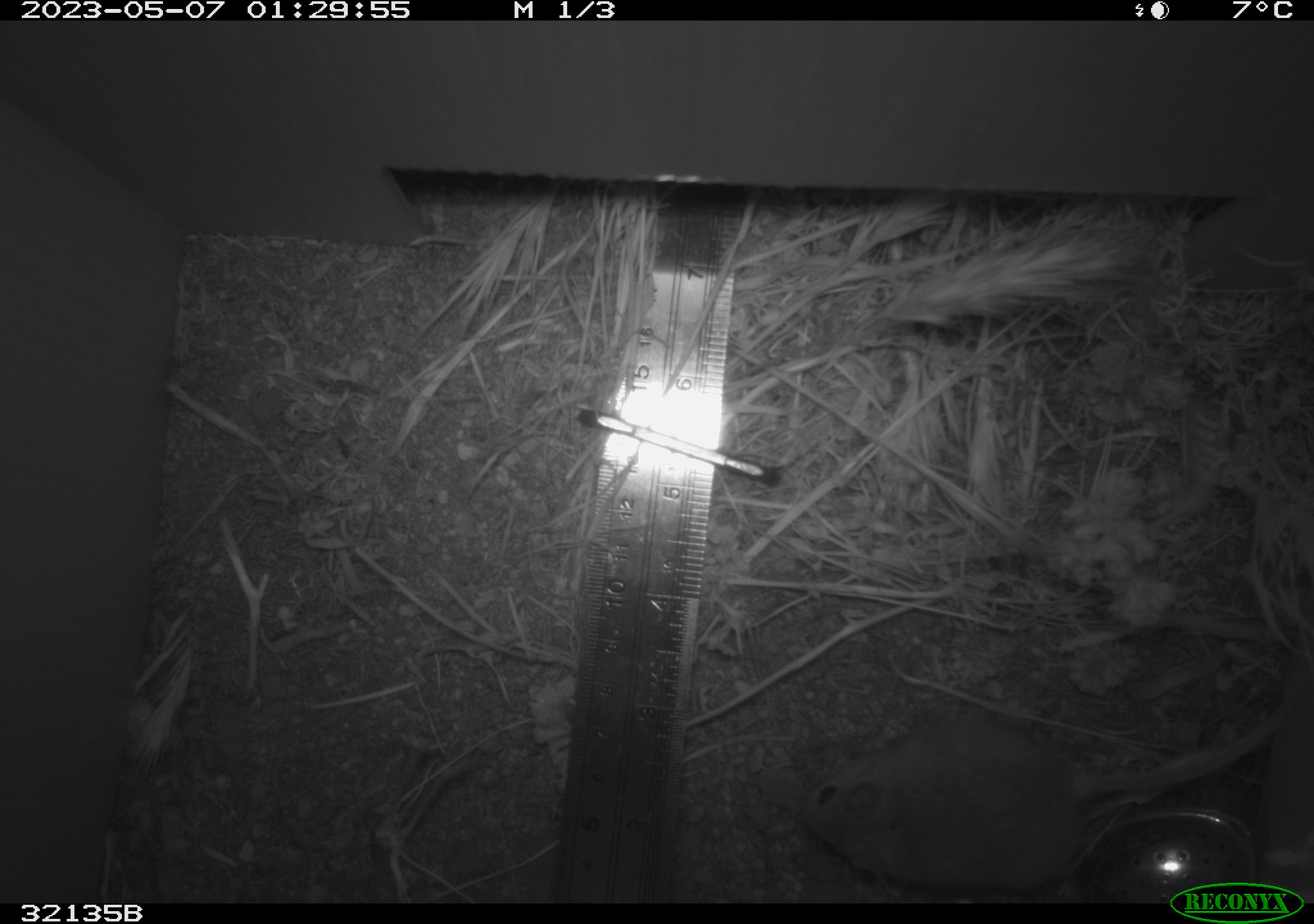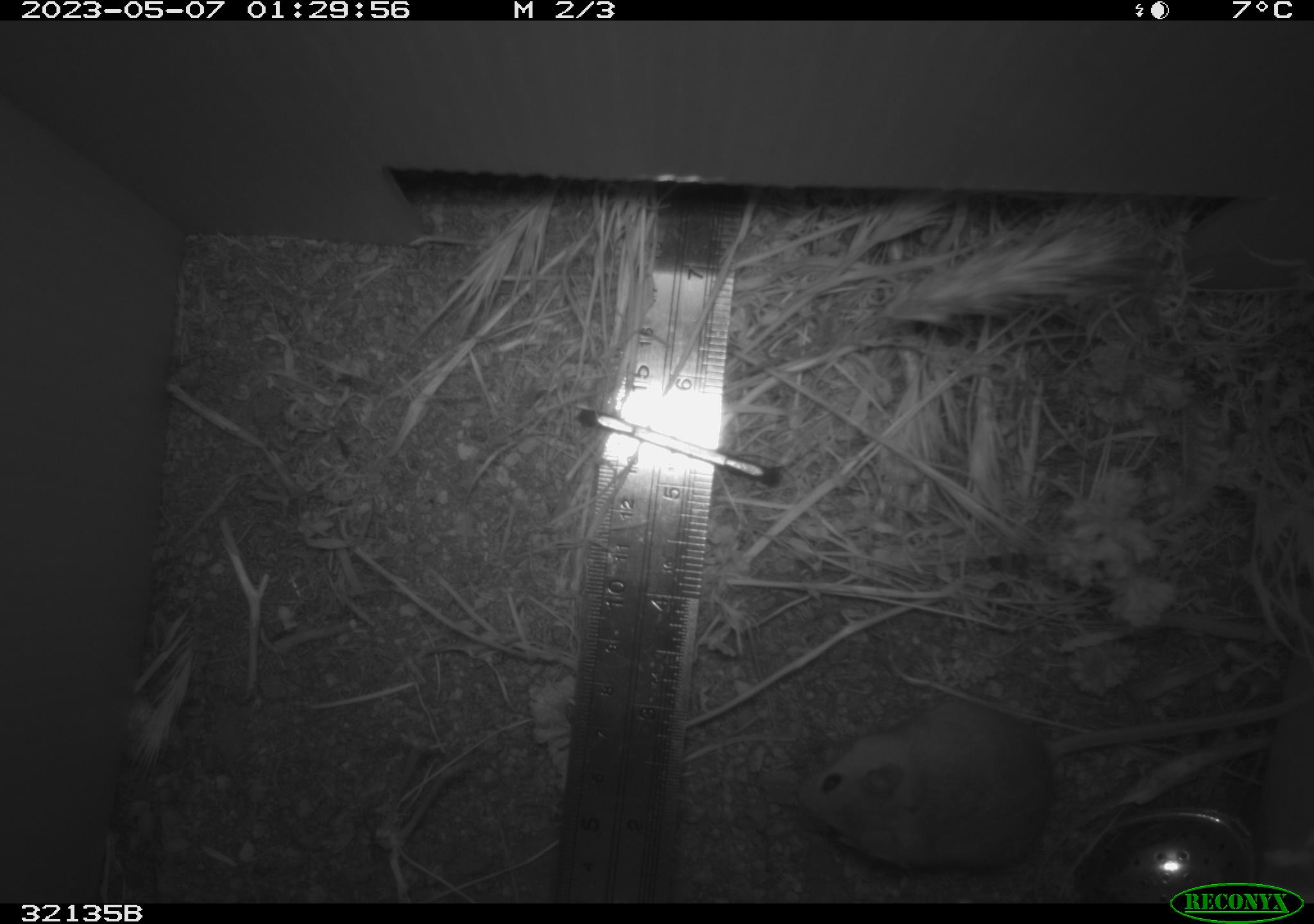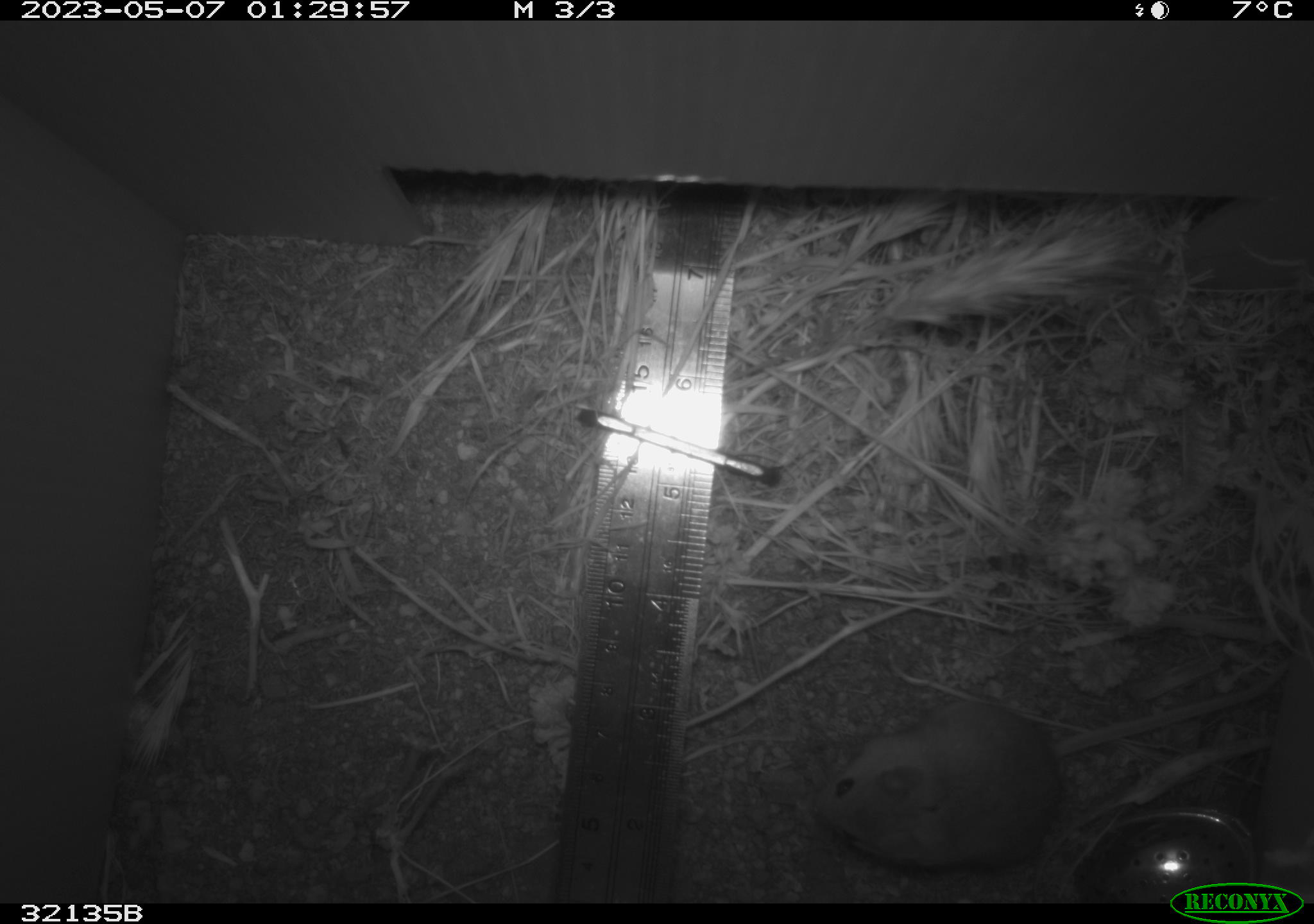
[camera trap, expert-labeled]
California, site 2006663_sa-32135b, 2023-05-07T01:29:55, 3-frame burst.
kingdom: Animalia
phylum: Chordata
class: Mammalia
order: Rodentia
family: Cricetidae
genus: Peromyscus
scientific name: Peromyscus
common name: deer mice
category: peromyscus species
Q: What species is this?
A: Peromyscus species (deer mice) (Peromyscus).